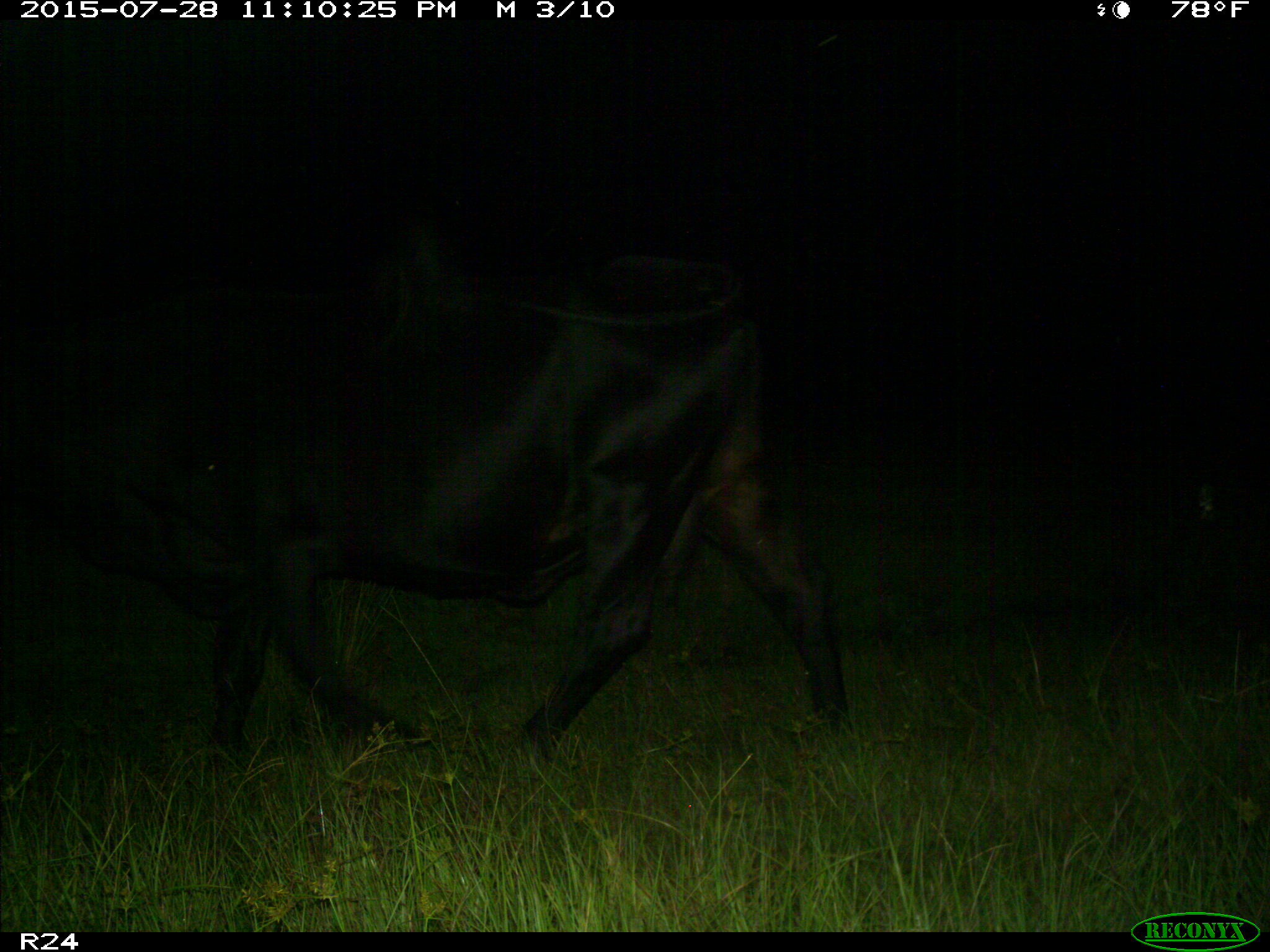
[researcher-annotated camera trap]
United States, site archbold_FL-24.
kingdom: Animalia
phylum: Chordata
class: Mammalia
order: Artiodactyla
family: Bovidae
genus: Bos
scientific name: Bos taurus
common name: domestic cow